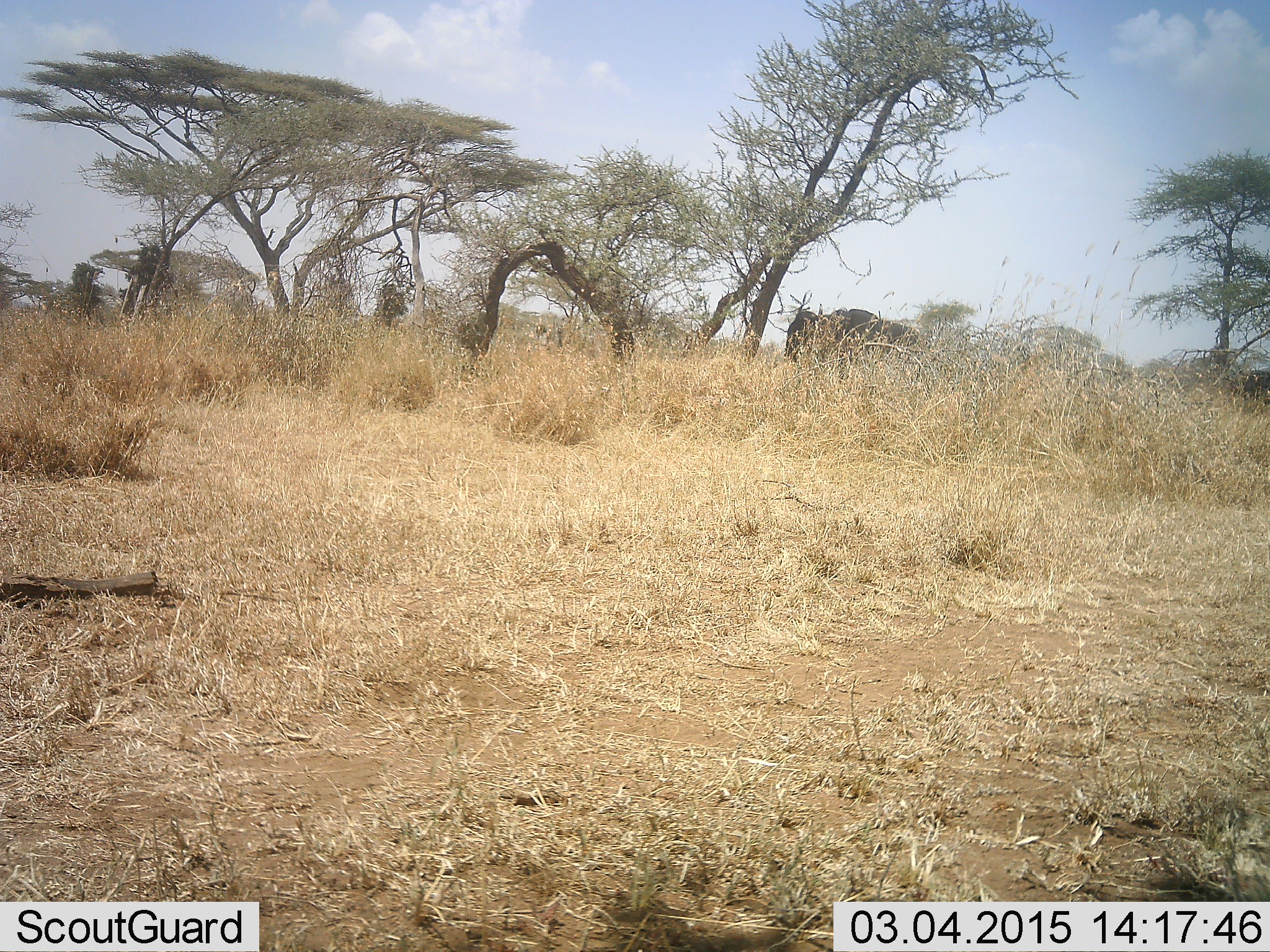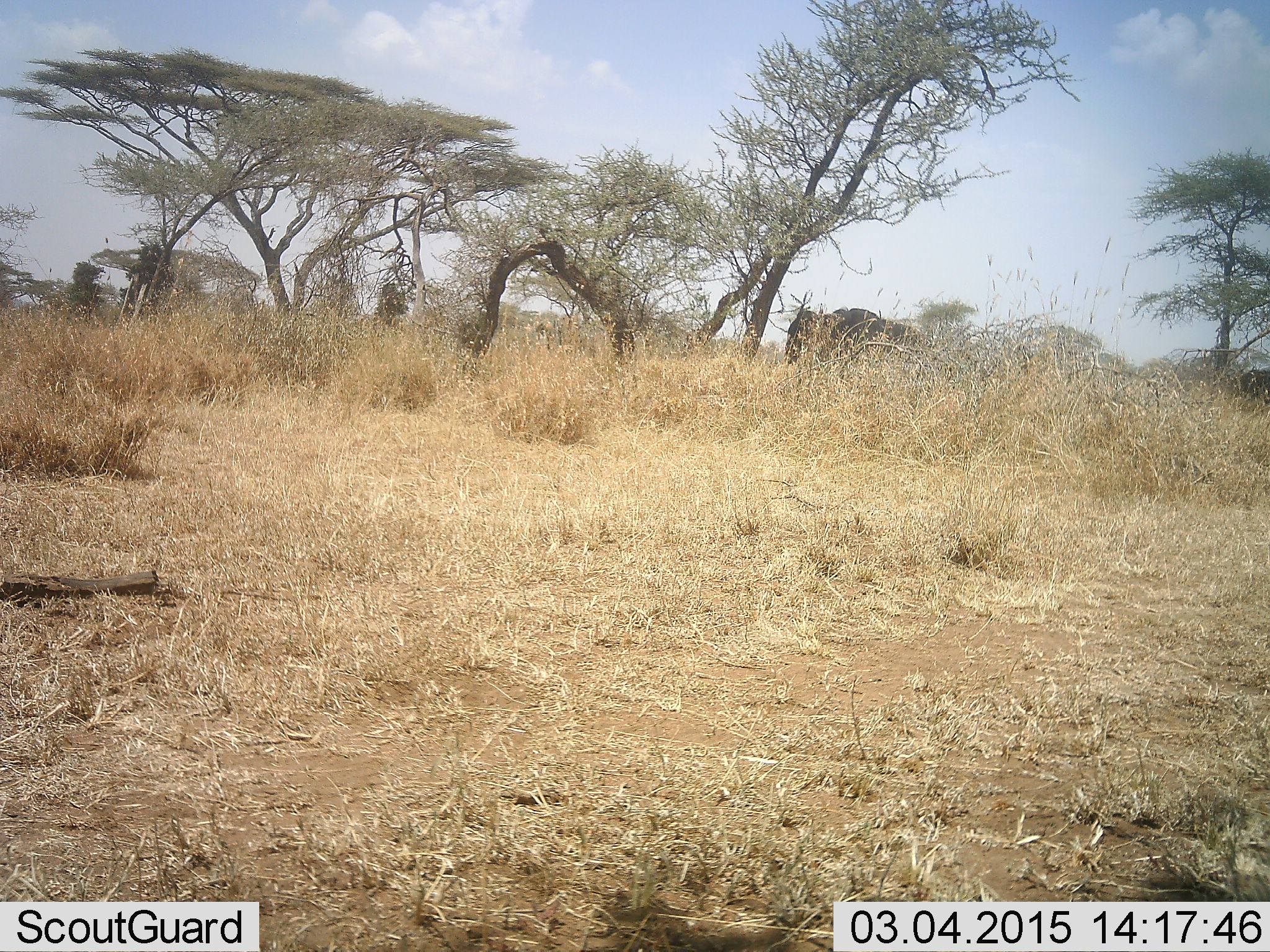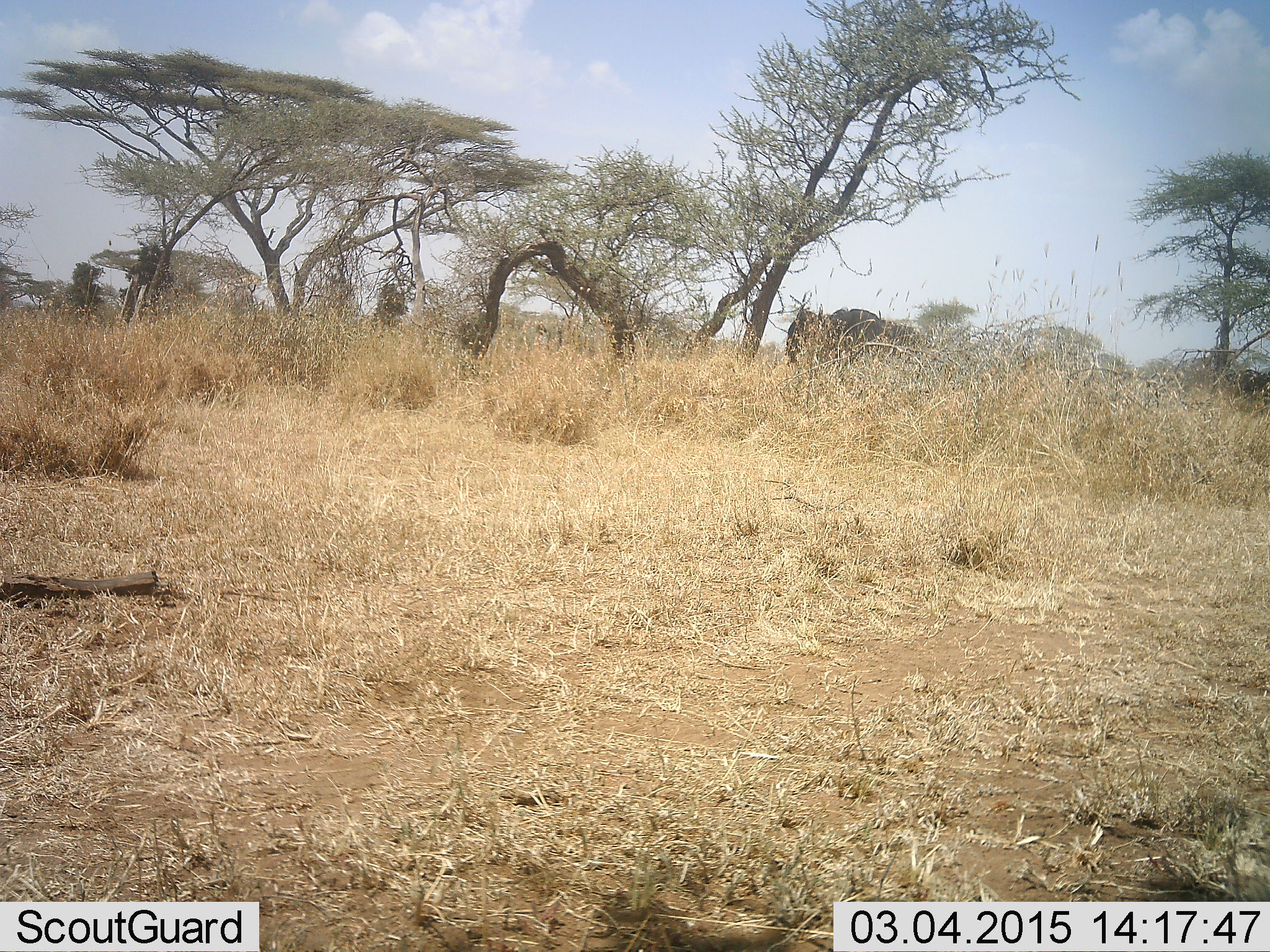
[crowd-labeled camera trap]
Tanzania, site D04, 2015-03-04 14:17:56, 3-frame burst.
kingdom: Animalia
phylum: Chordata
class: Mammalia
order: Artiodactyla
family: Bovidae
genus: Connochaetes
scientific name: Connochaetes taurinus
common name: blue wildebeest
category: wildebeest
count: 1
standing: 80%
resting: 0%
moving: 20%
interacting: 0%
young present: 0%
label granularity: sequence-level